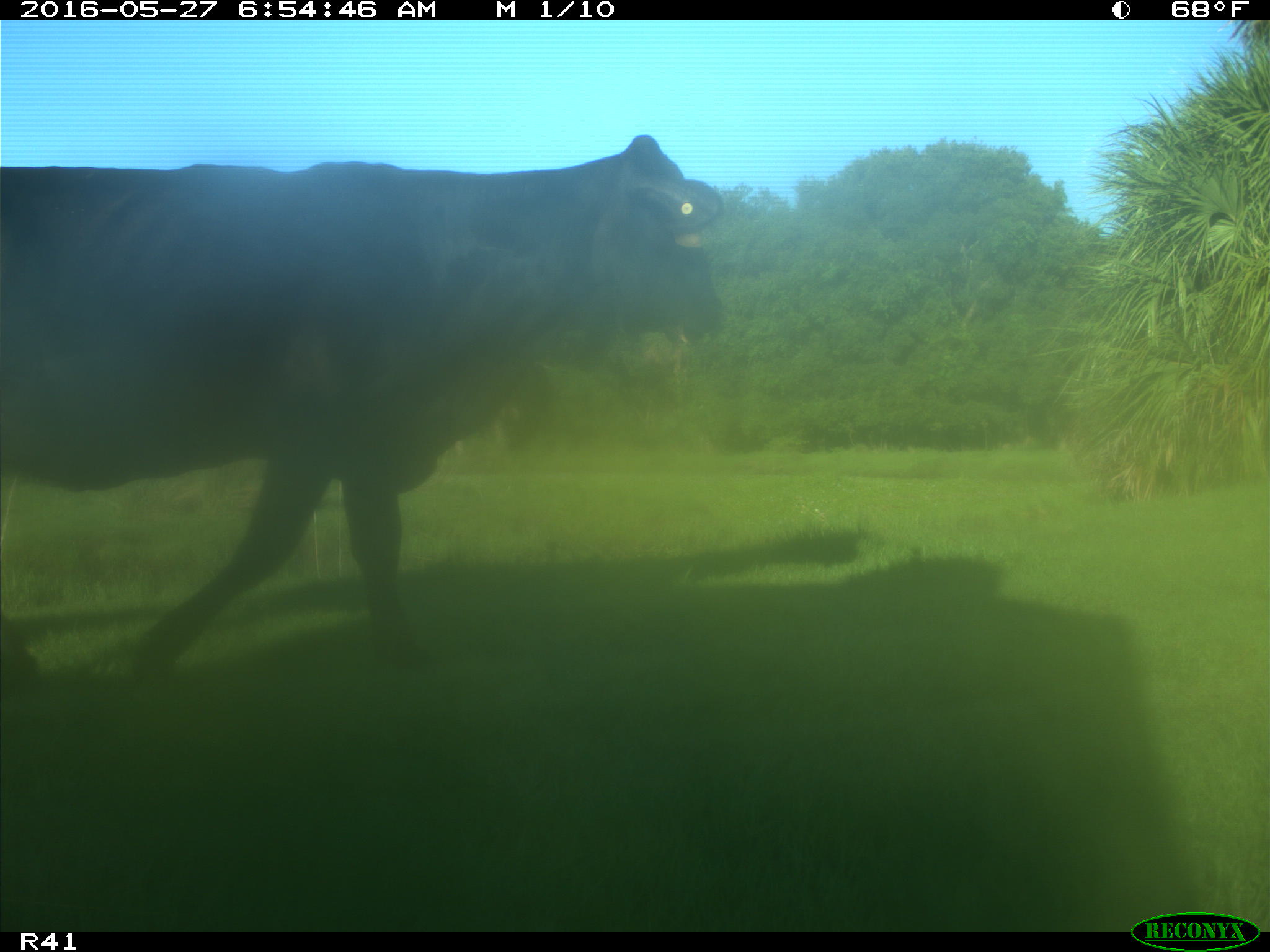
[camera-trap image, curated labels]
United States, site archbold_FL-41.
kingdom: Animalia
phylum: Chordata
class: Mammalia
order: Artiodactyla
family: Bovidae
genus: Bos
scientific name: Bos taurus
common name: domestic cow